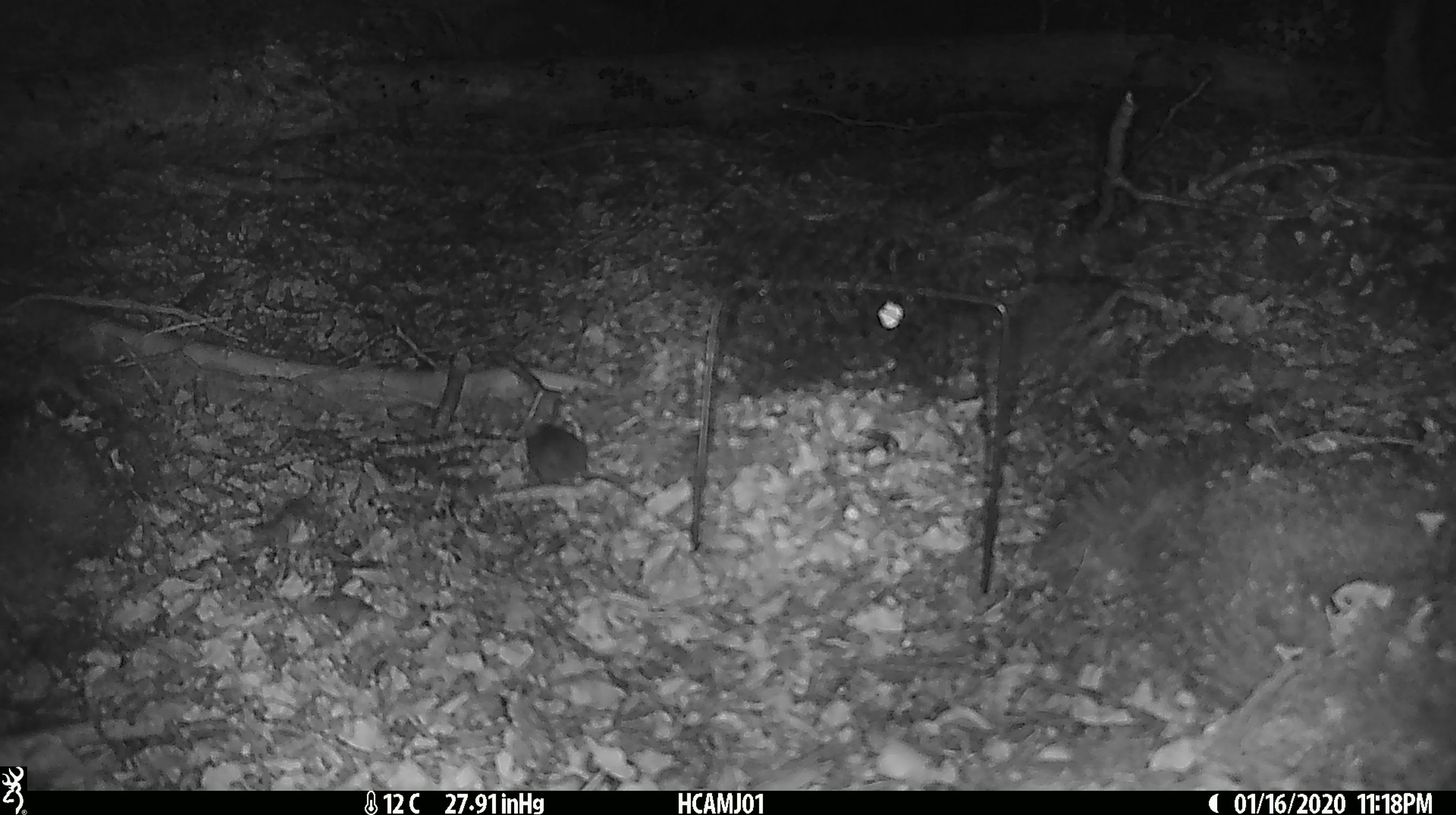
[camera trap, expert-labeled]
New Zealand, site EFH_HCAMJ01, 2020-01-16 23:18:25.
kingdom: Animalia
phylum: Chordata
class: Mammalia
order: Rodentia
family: Muridae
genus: Mus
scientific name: Mus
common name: mouse